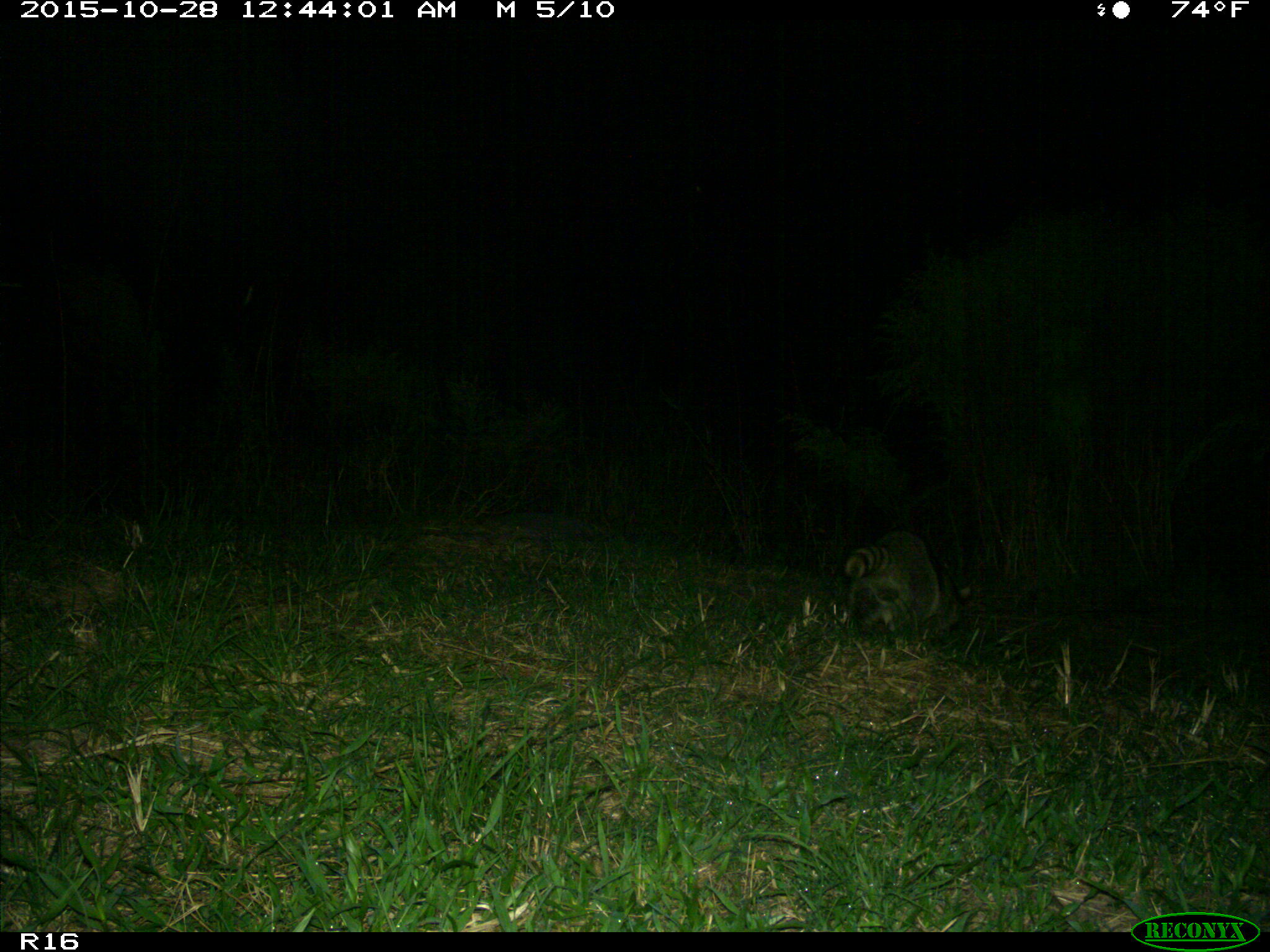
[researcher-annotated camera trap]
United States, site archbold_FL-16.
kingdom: Animalia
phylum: Chordata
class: Mammalia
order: Carnivora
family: Procyonidae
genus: Procyon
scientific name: Procyon lotor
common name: common raccoon